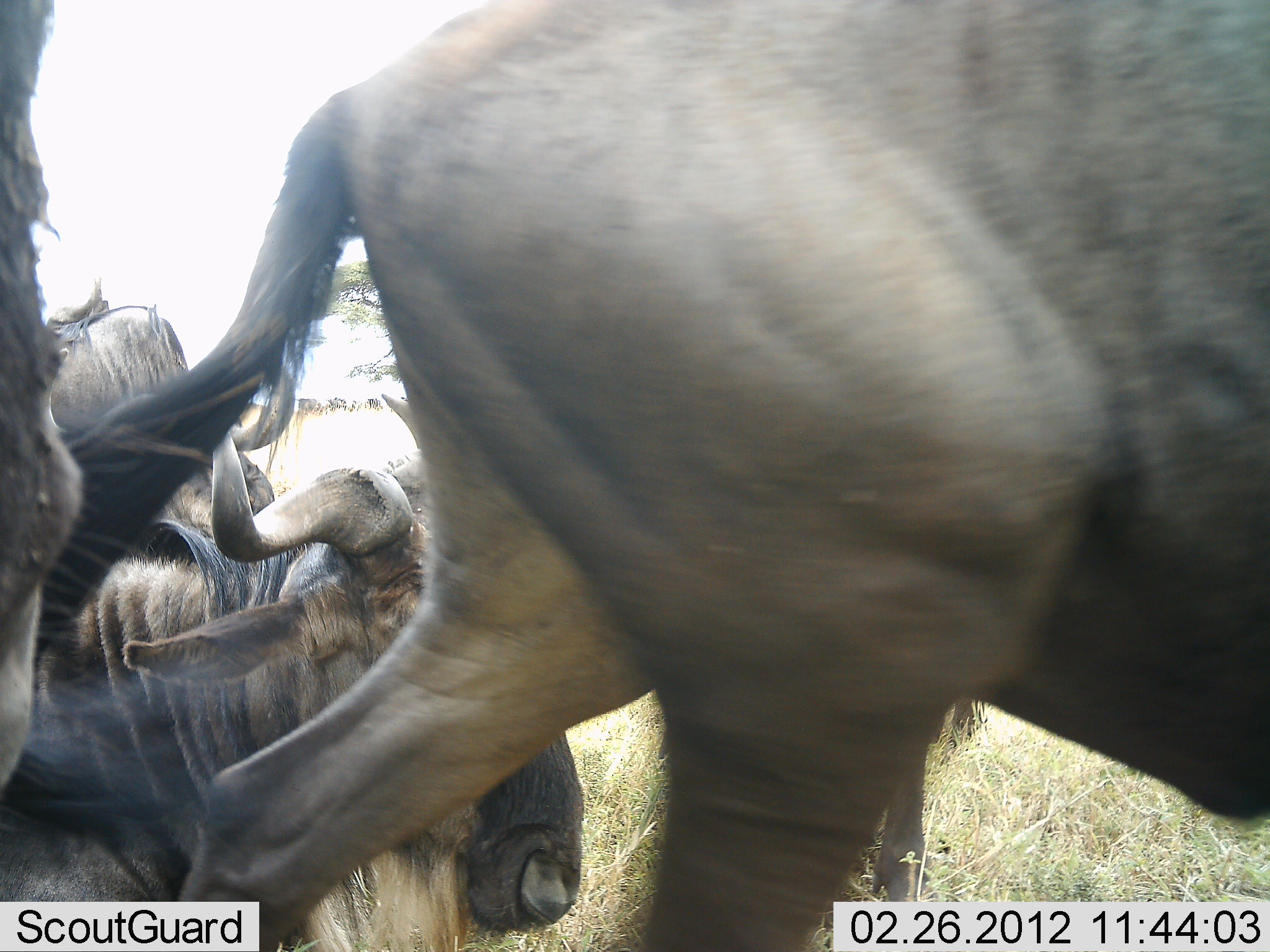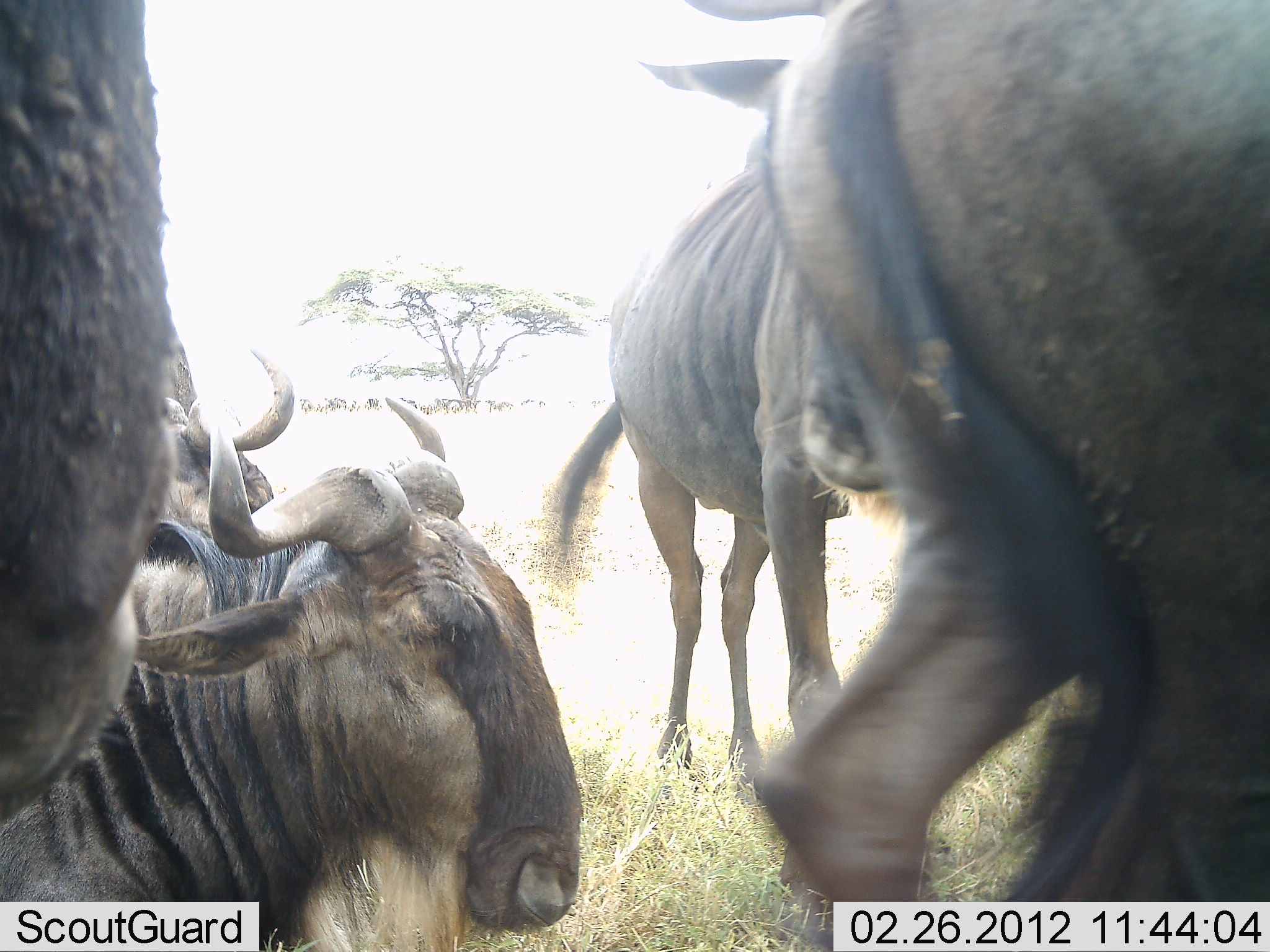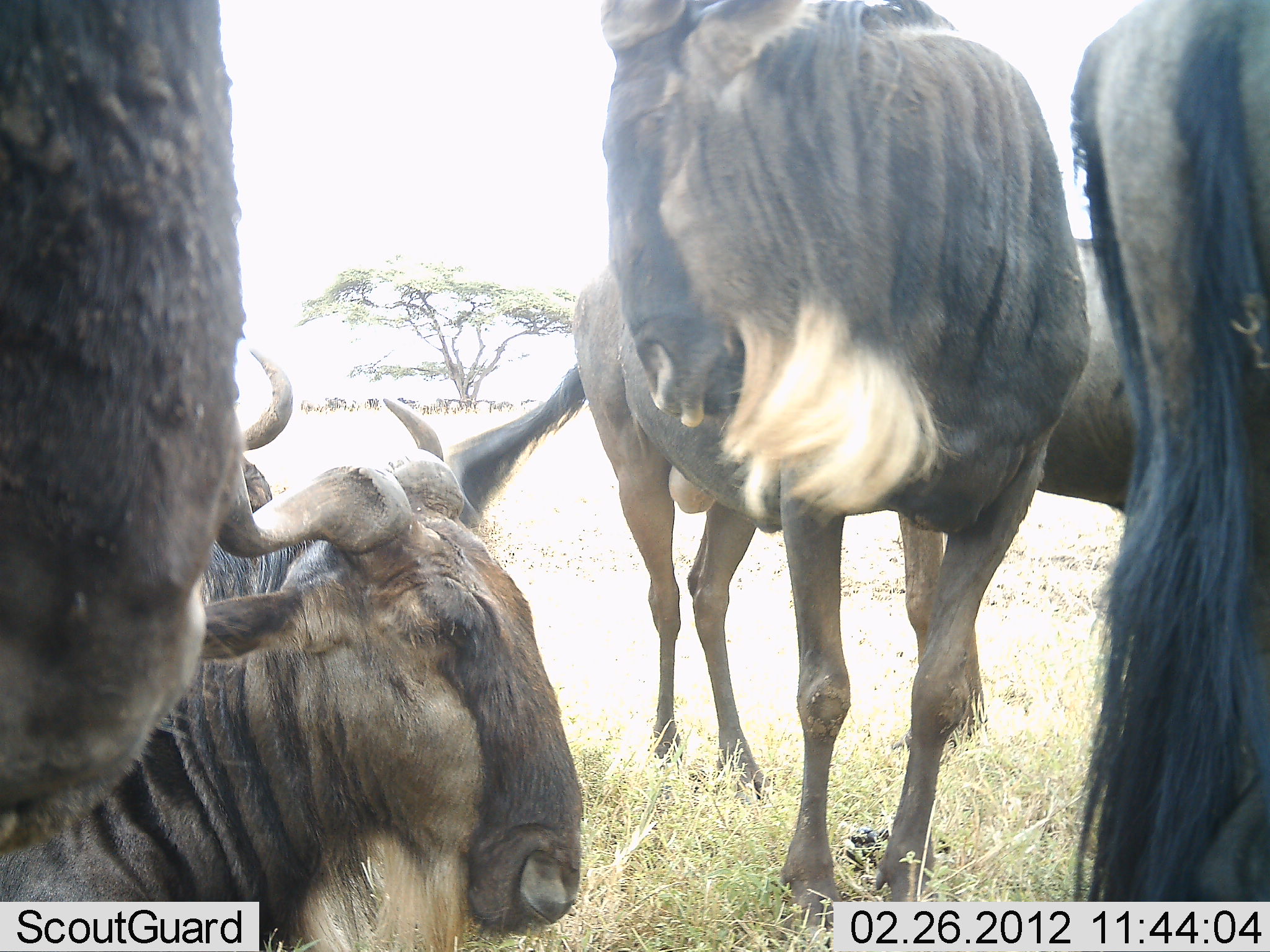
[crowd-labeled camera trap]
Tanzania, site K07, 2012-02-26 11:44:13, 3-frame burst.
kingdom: Animalia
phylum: Chordata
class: Mammalia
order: Artiodactyla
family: Bovidae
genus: Connochaetes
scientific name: Connochaetes taurinus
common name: blue wildebeest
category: wildebeest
Wildebeest (blue wildebeest) (Connochaetes taurinus), count 6. Behavior (volunteer vote fractions): standing 83%, resting 89%, moving 56%, interacting 0%. Young present (vote fraction): 0%. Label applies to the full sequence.